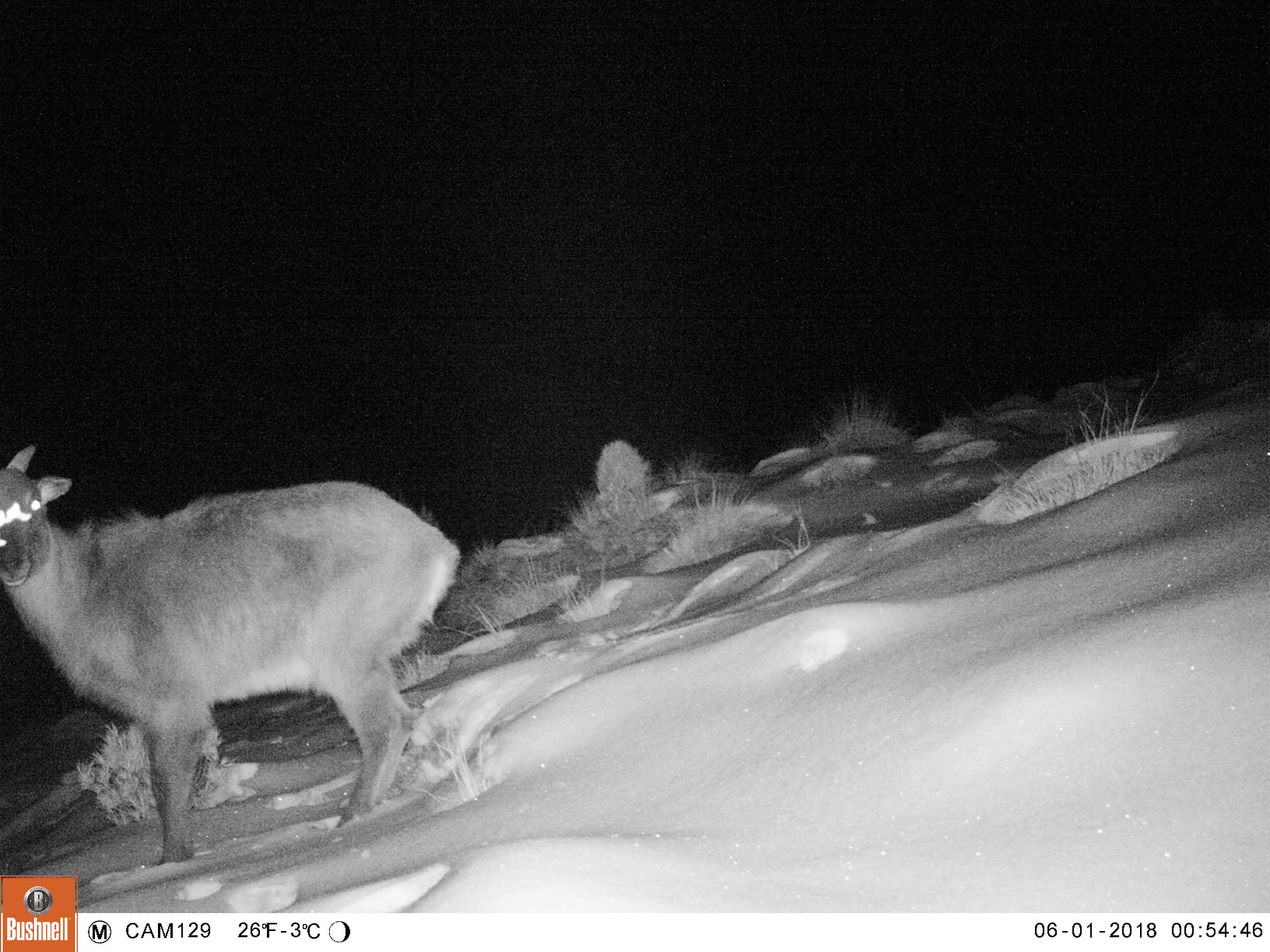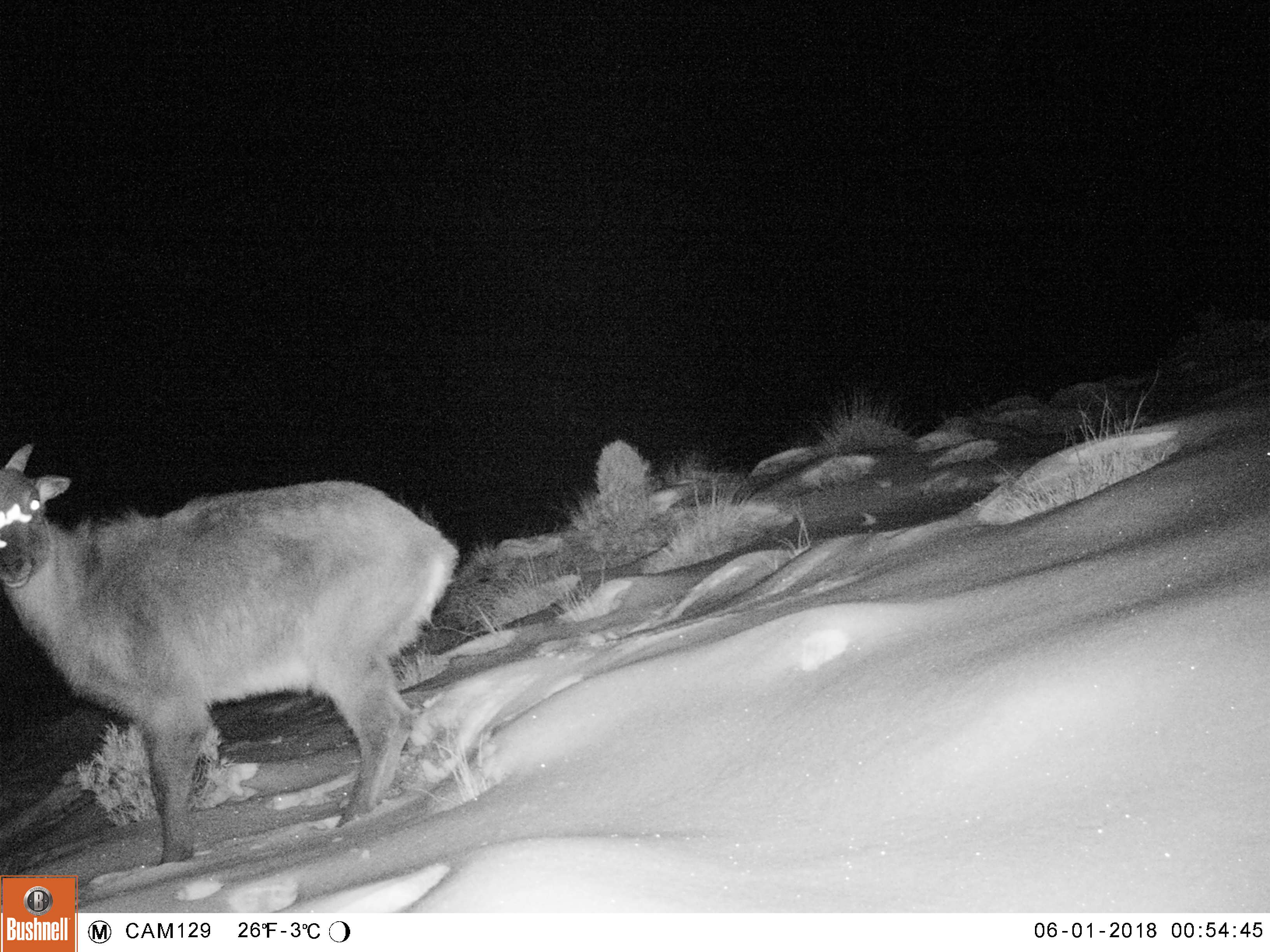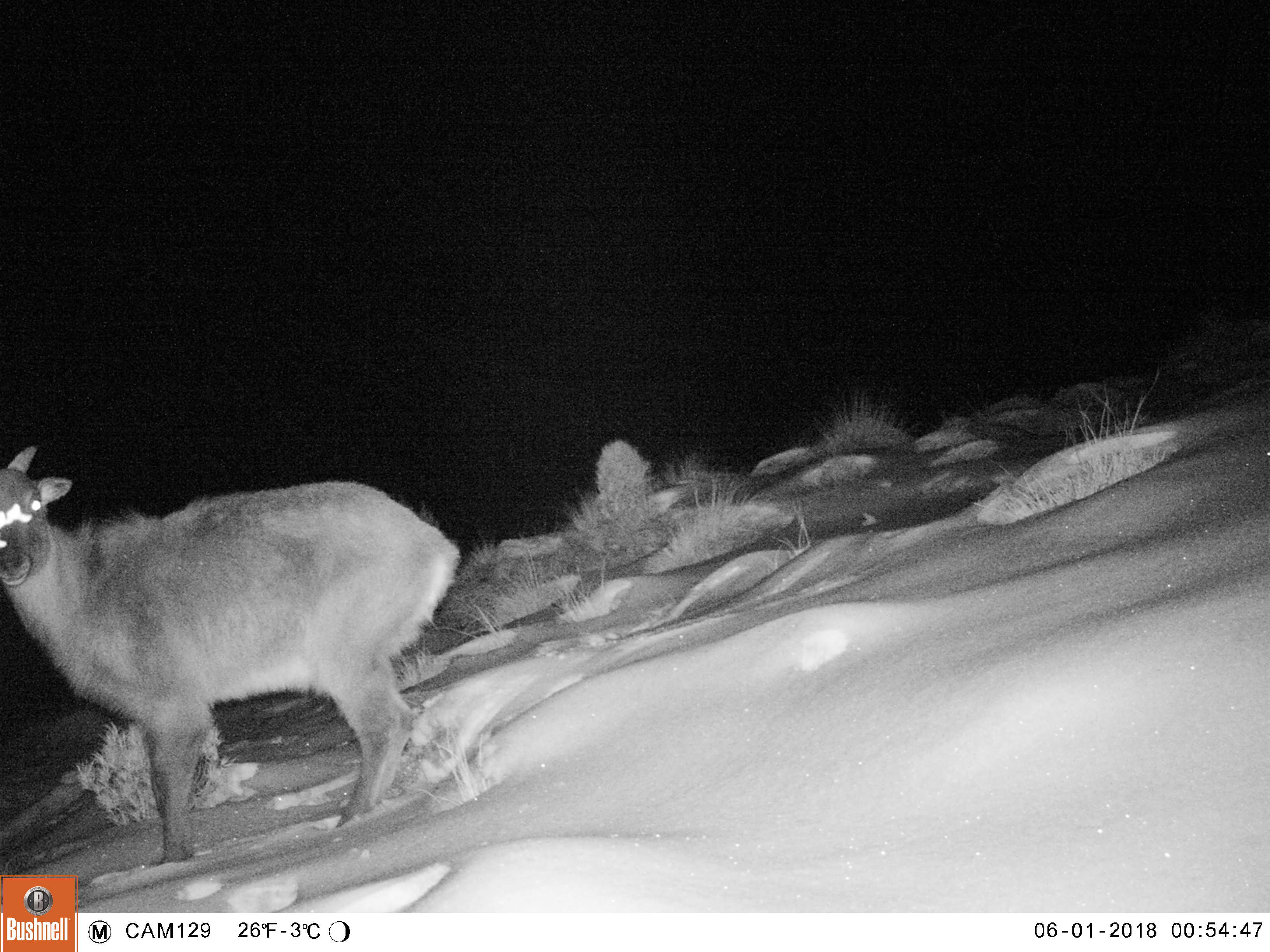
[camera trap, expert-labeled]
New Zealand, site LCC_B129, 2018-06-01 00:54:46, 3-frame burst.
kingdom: Animalia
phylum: Chordata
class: Mammalia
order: Artiodactyla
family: Bovidae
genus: Nilgiritragus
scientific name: Nilgiritragus hylocrius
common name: tahr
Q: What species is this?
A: Tahr (Nilgiritragus hylocrius).